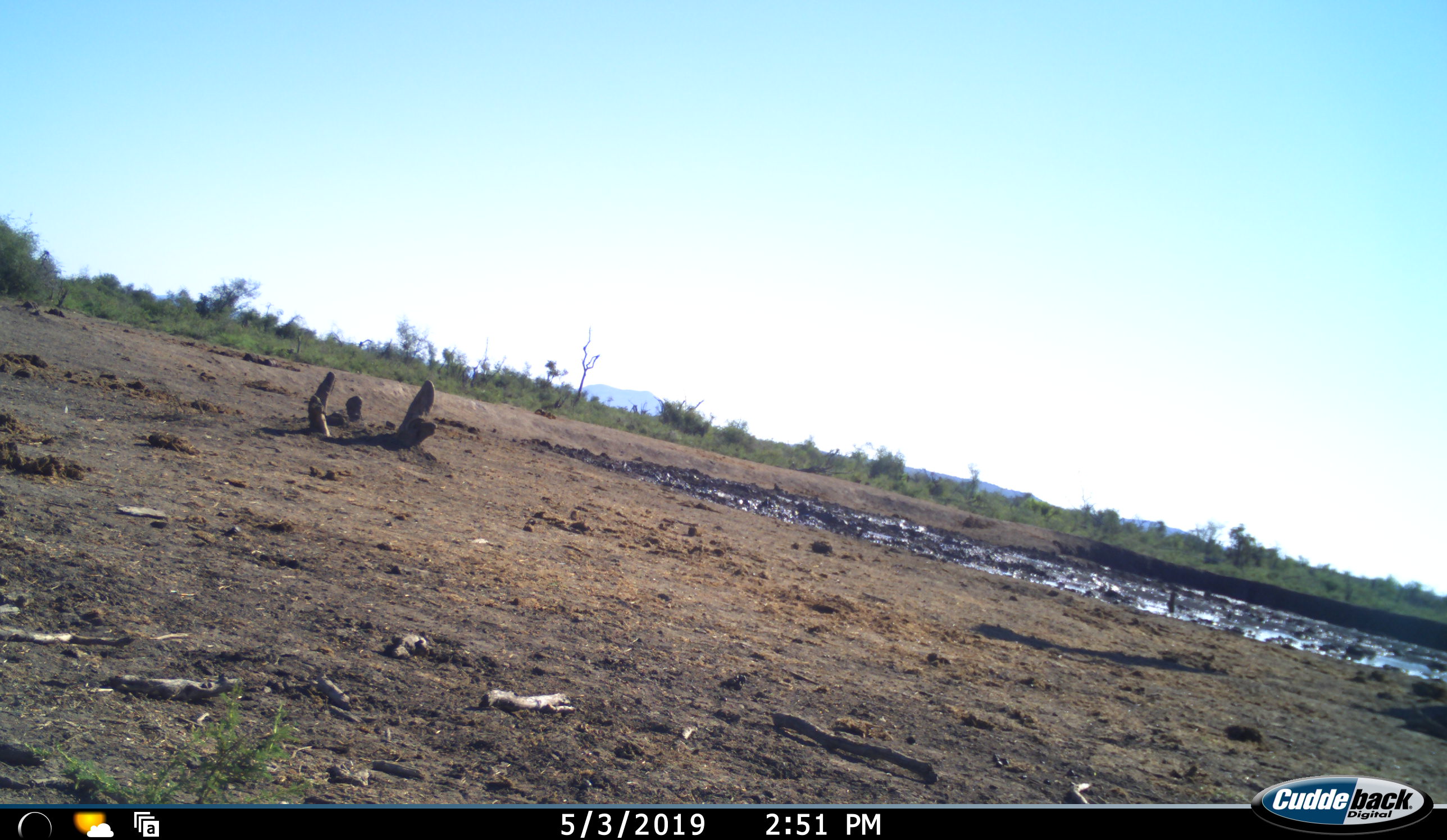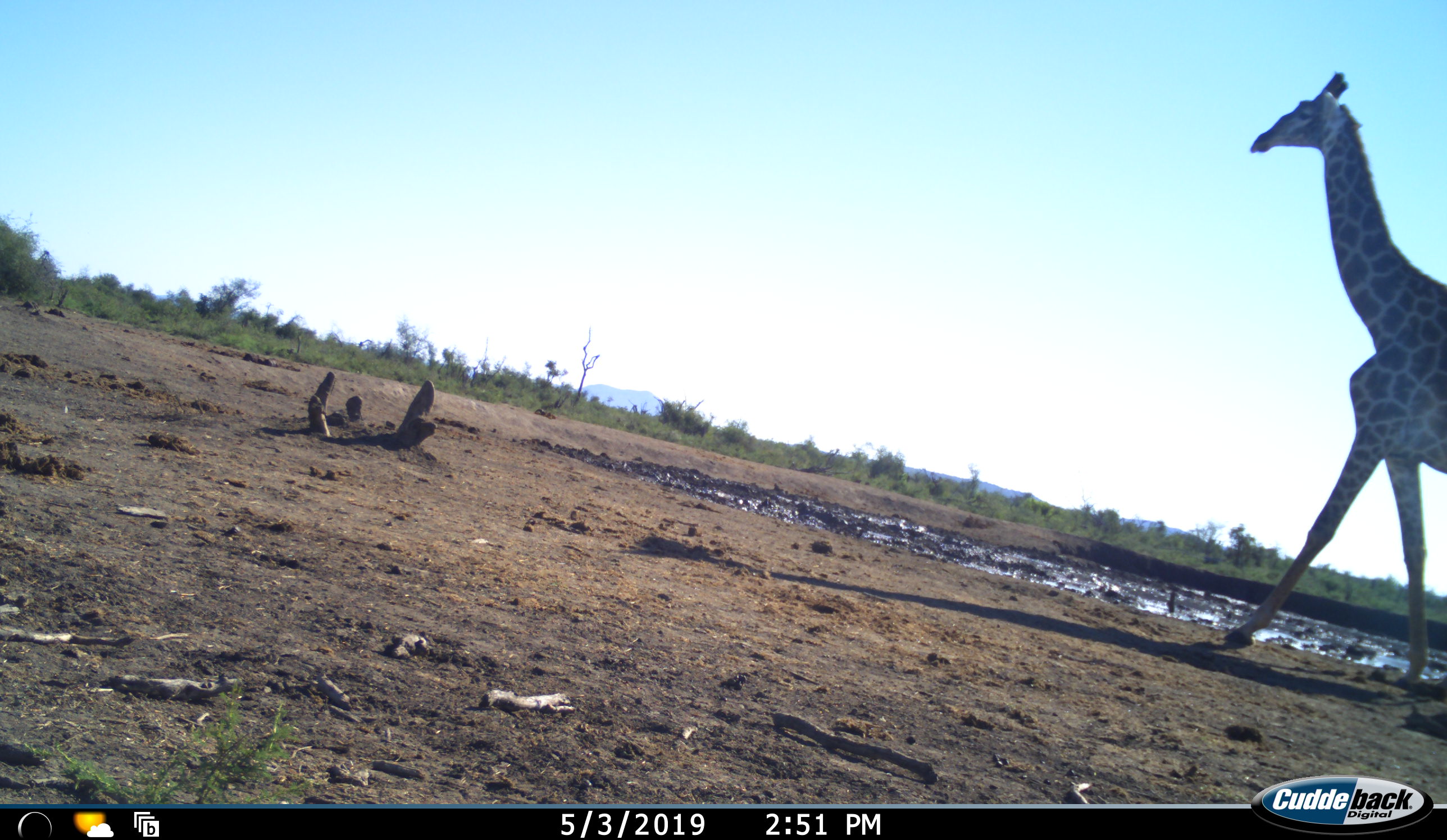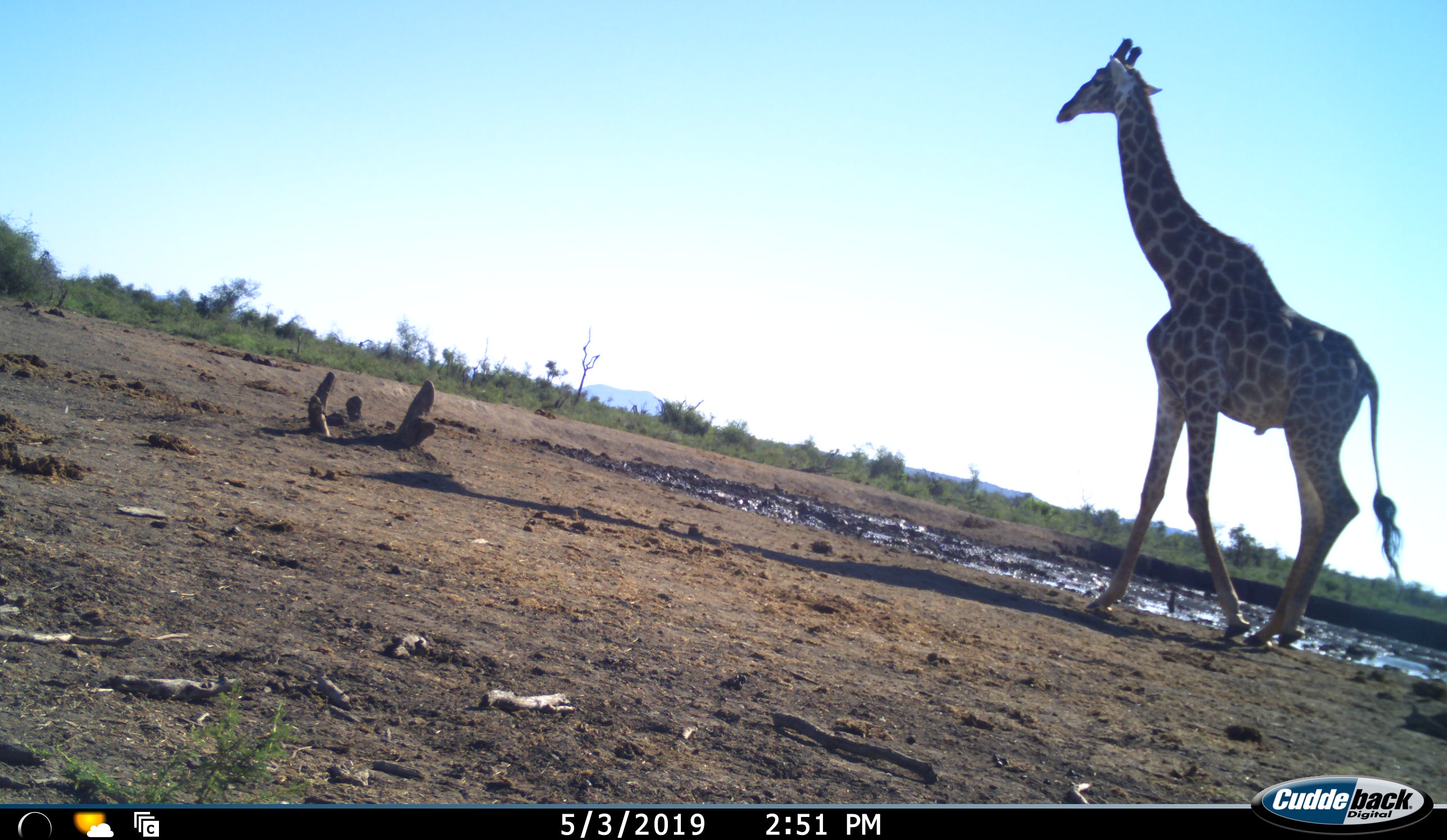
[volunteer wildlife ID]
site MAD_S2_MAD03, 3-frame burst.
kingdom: Animalia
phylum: Chordata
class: Mammalia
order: Artiodactyla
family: Giraffidae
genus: Giraffa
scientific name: Giraffa camelopardalis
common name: giraffe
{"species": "giraffe (Giraffa camelopardalis)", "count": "1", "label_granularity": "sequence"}